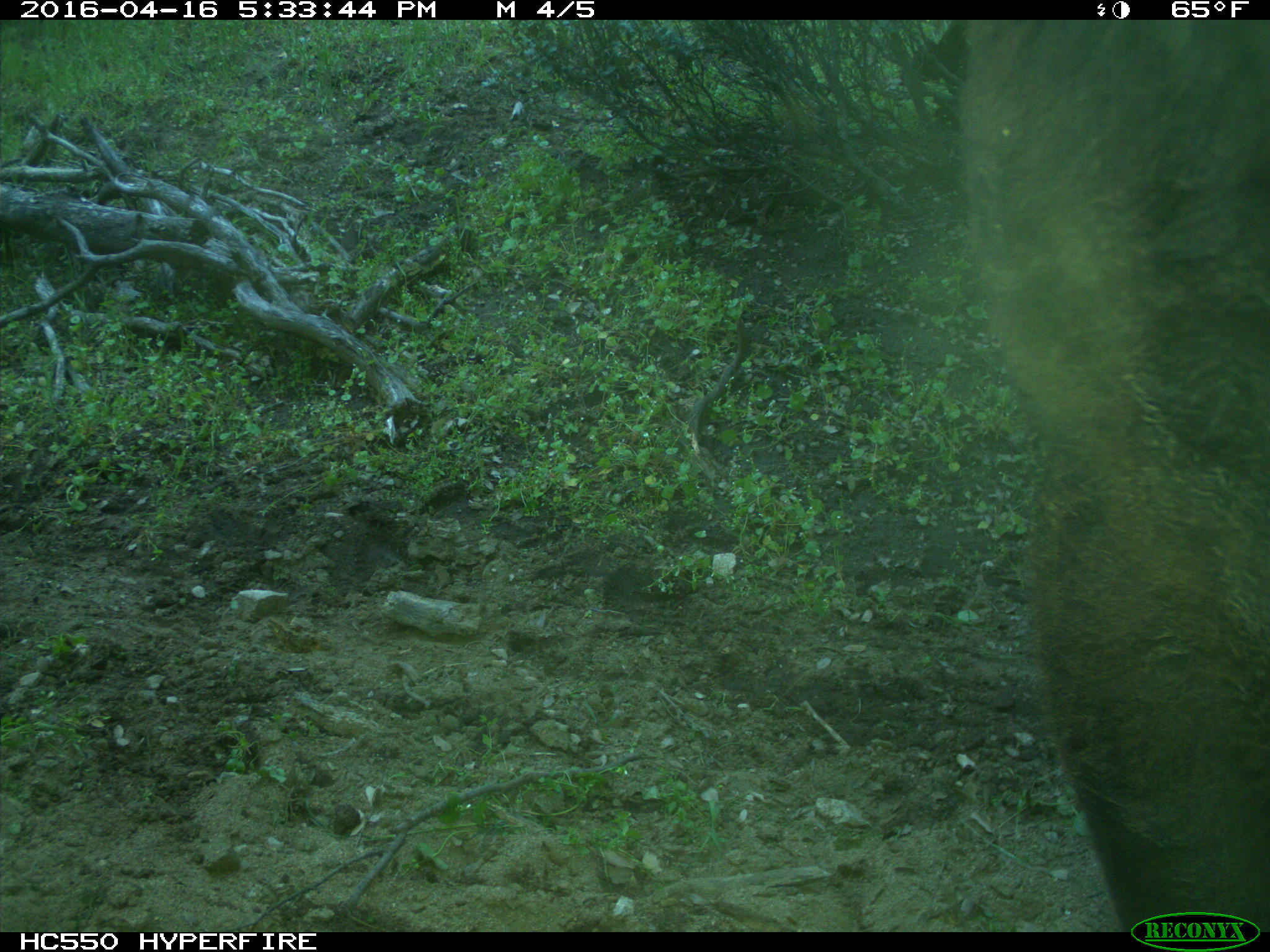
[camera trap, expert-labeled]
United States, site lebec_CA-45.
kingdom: Animalia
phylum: Chordata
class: Mammalia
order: Artiodactyla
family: Bovidae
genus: Bos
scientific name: Bos taurus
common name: domestic cow